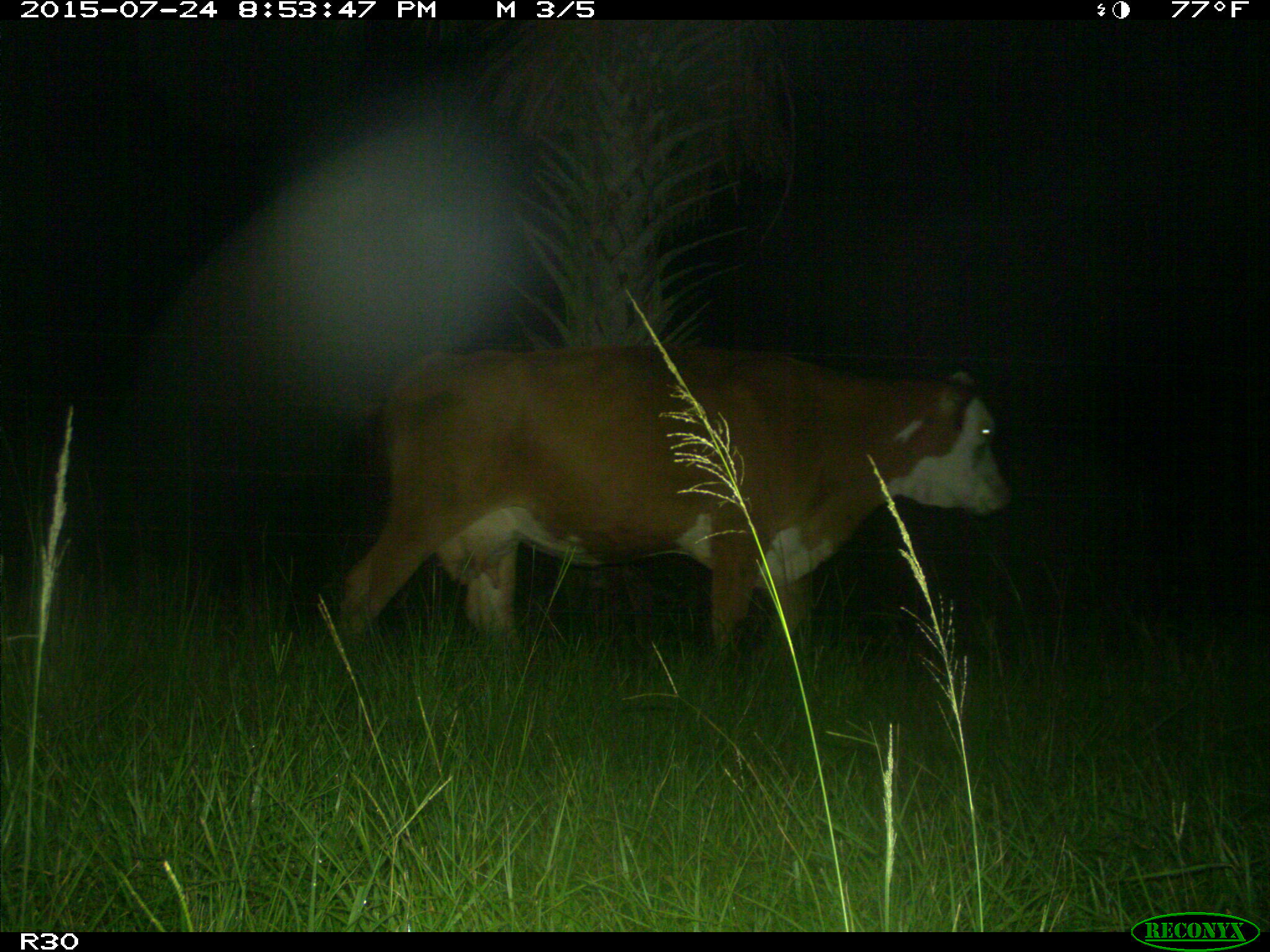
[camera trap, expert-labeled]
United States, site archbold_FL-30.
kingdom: Animalia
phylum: Chordata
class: Mammalia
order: Artiodactyla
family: Bovidae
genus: Bos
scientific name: Bos taurus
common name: domestic cow